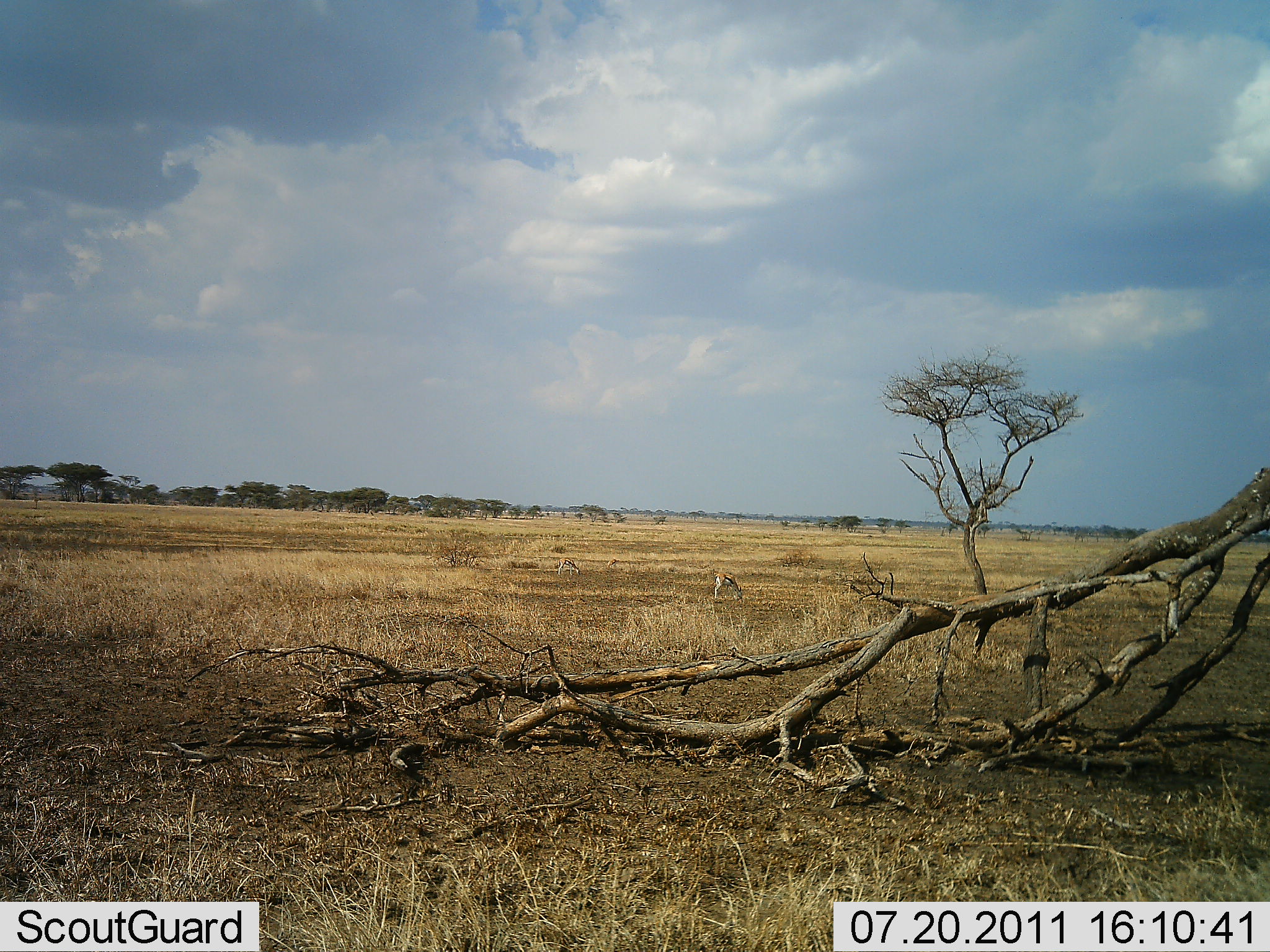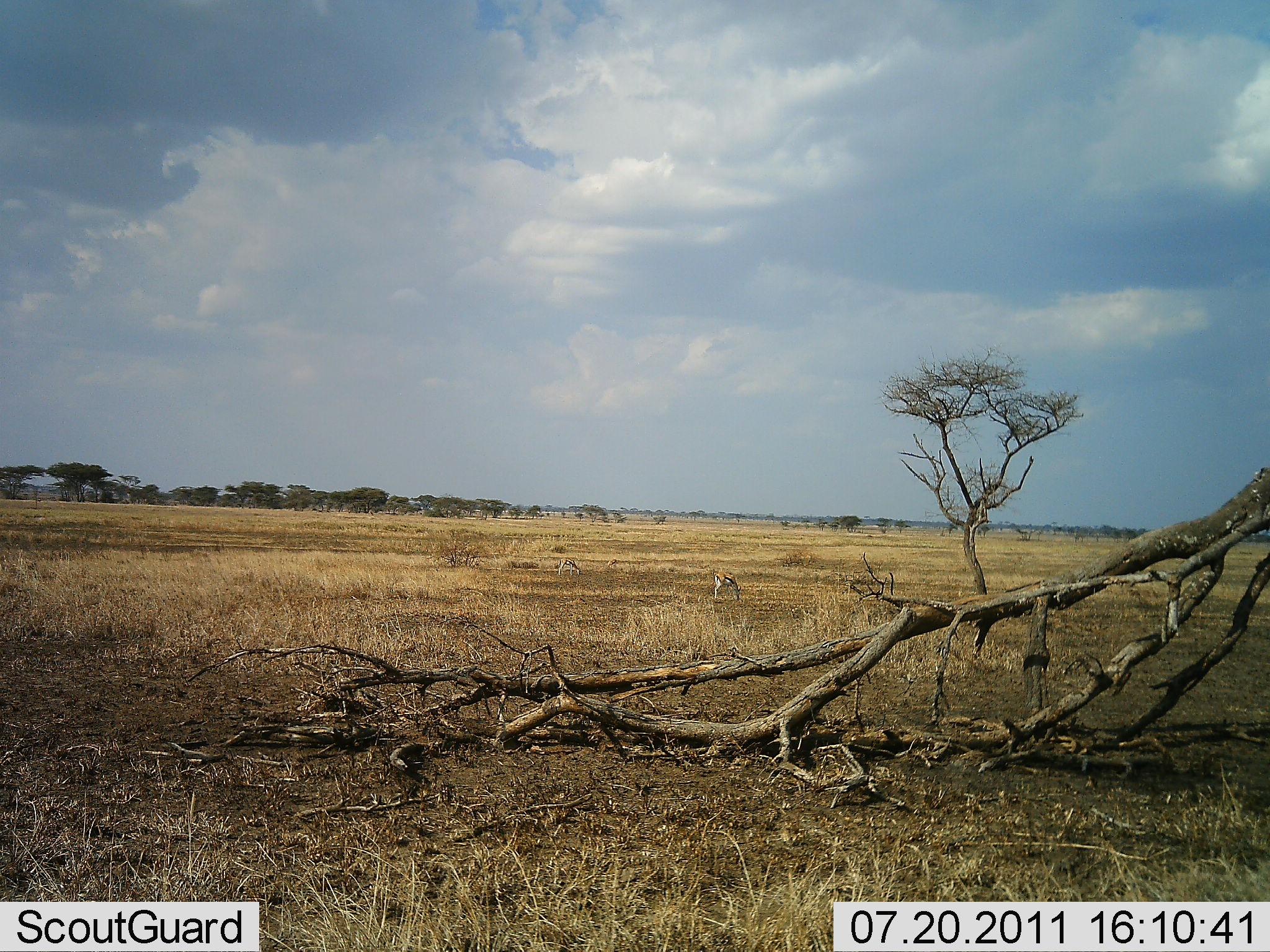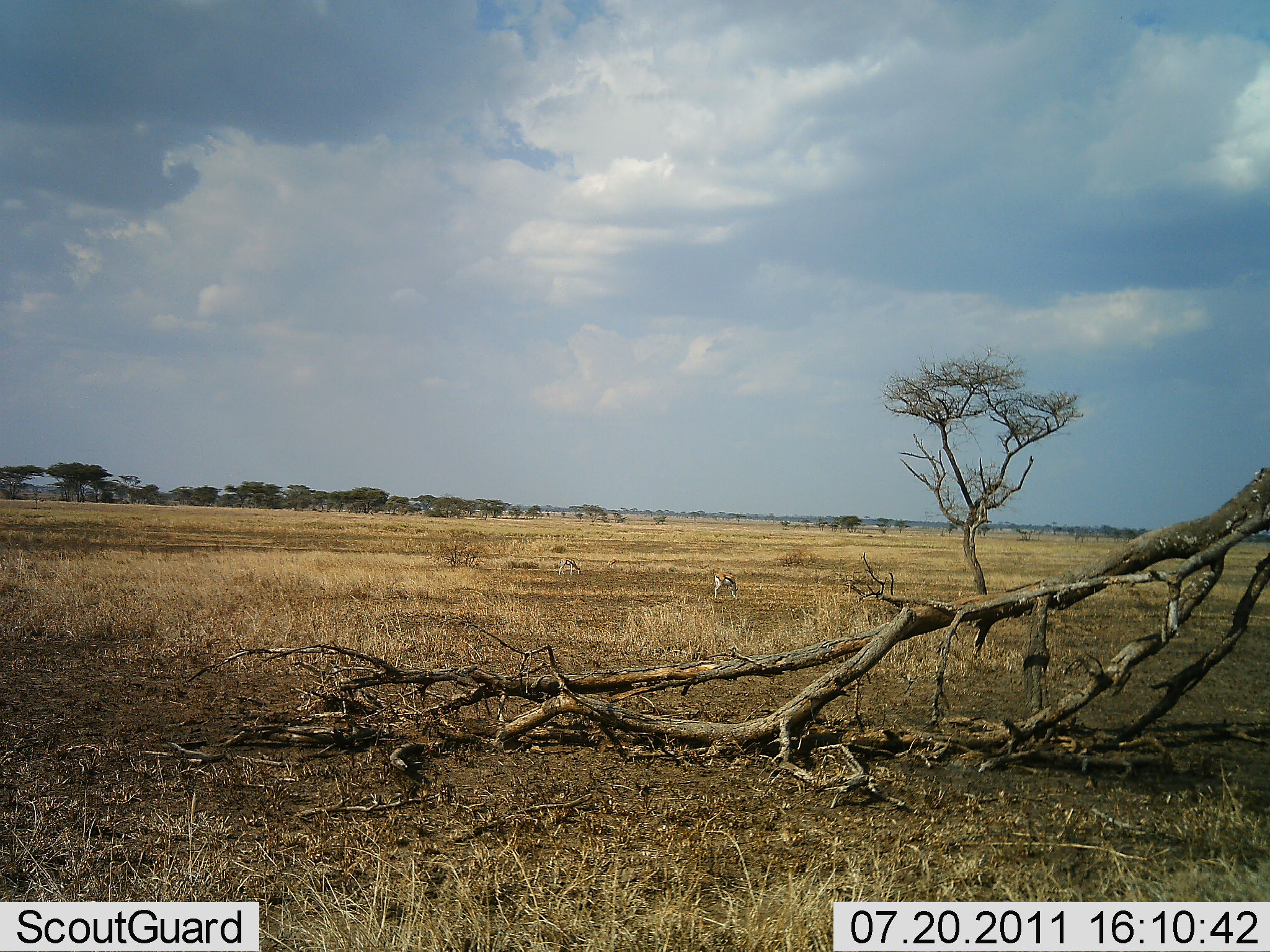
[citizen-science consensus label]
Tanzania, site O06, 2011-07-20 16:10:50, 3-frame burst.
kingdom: Animalia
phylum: Chordata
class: Mammalia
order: Artiodactyla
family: Bovidae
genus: Eudorcas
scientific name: Eudorcas thomsonii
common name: thomson's gazelle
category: gazellethomsons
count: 2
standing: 40%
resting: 10%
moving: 0%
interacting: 0%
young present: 0%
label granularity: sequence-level